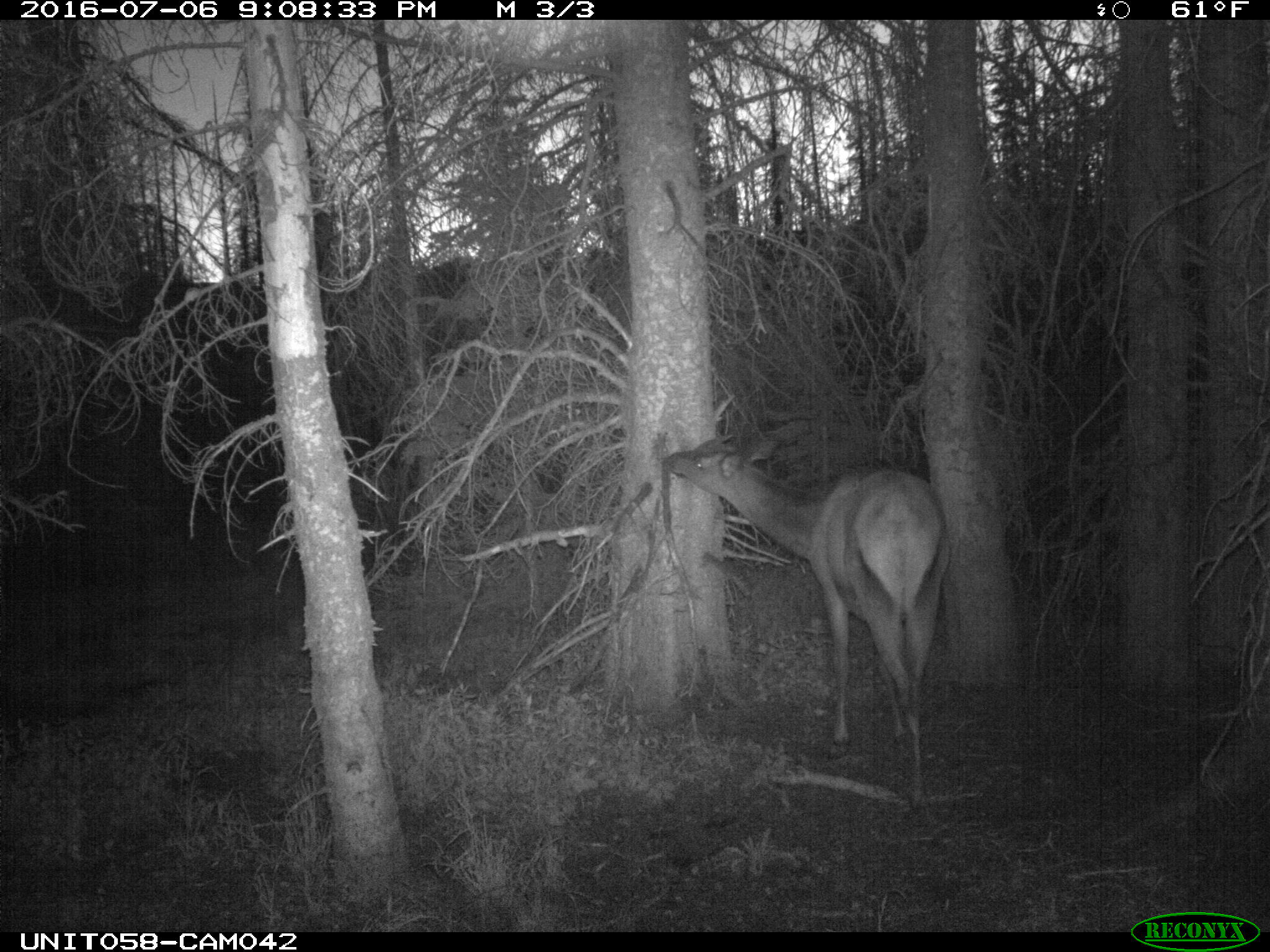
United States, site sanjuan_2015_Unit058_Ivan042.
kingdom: Animalia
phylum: Chordata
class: Mammalia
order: Artiodactyla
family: Cervidae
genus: Cervus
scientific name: Cervus elaphus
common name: red deer